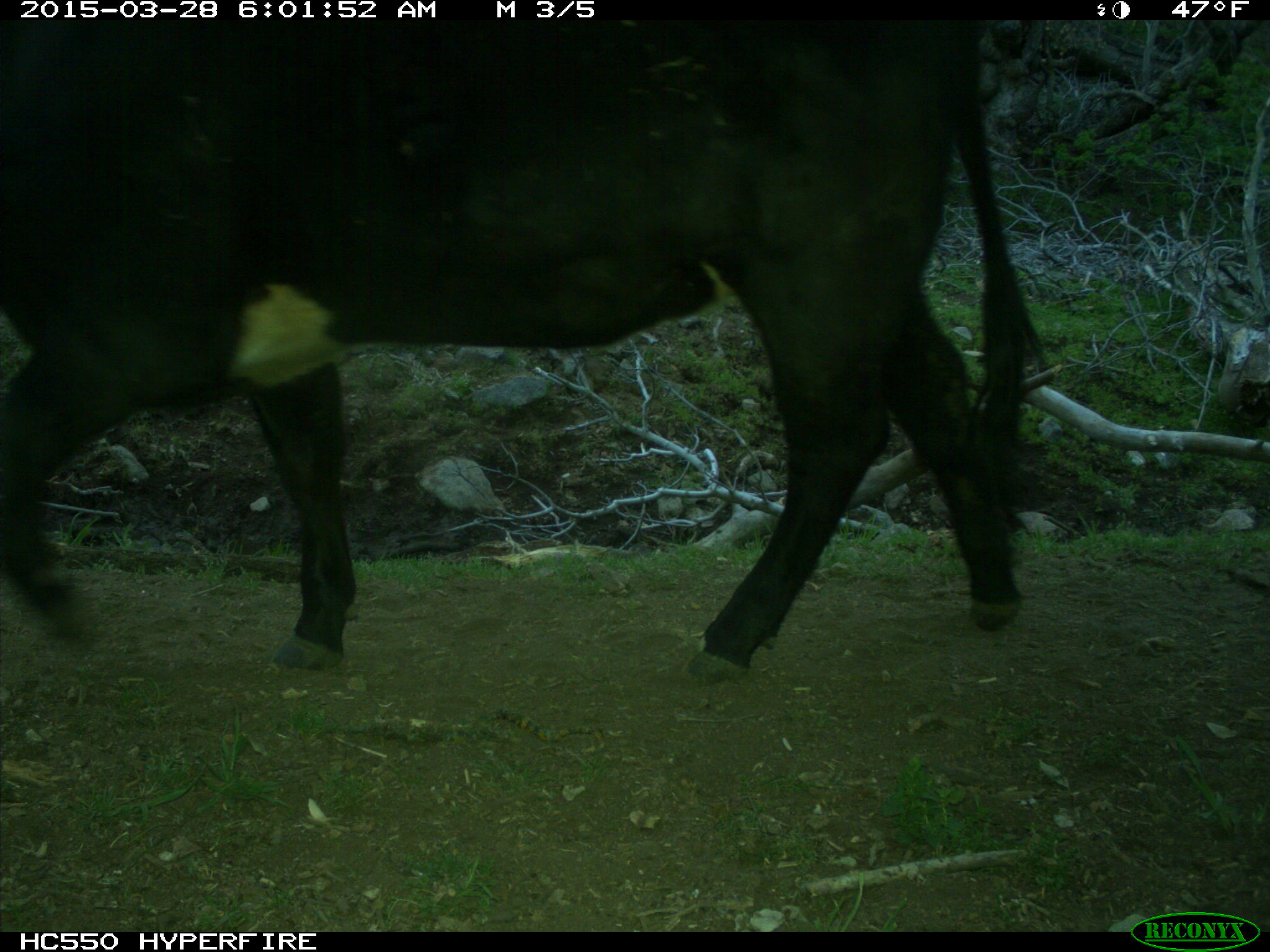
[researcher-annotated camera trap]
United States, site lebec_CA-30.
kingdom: Animalia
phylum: Chordata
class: Mammalia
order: Artiodactyla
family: Bovidae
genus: Bos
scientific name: Bos taurus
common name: domestic cow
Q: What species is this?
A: Bos taurus (domestic cow).